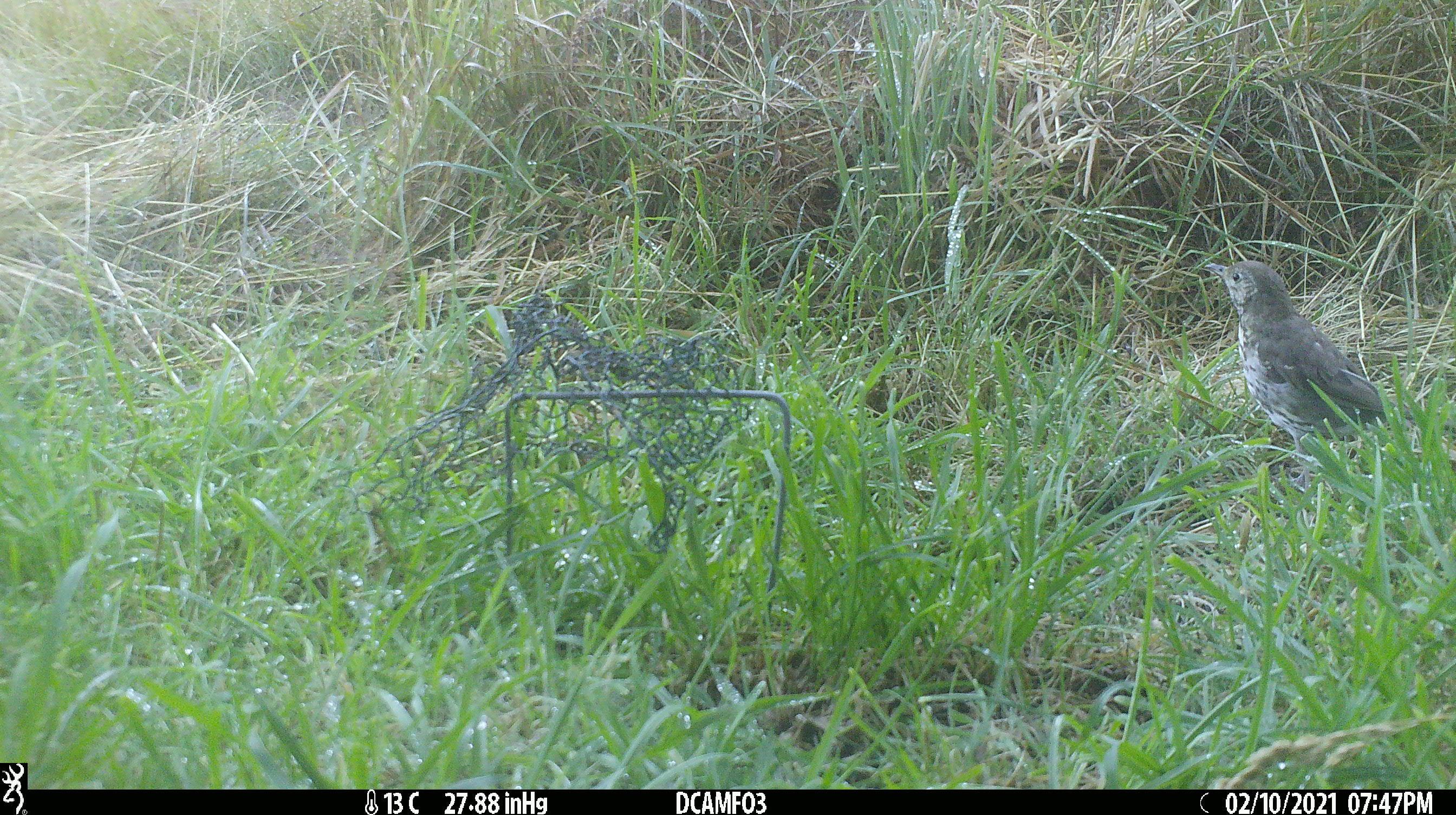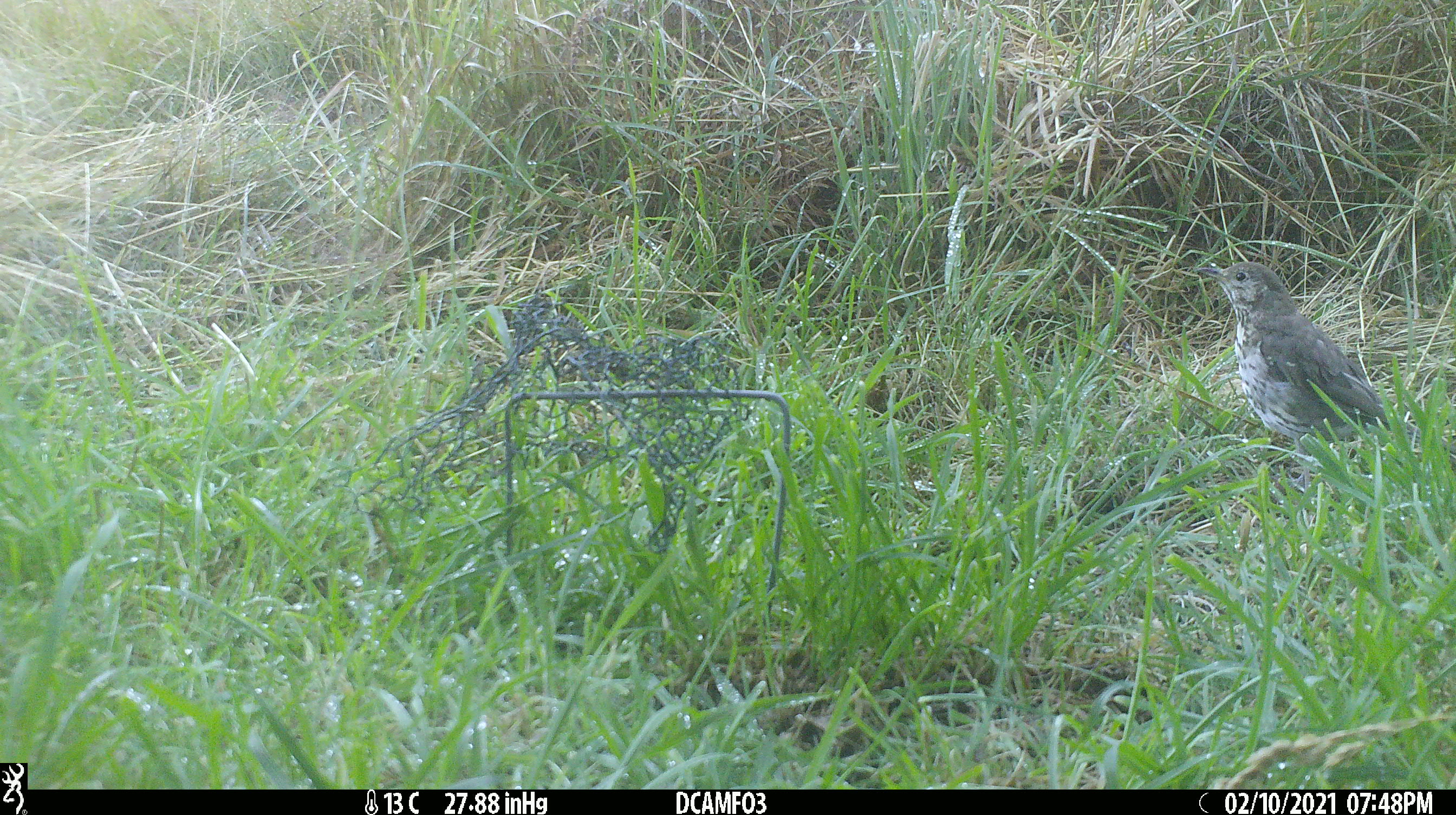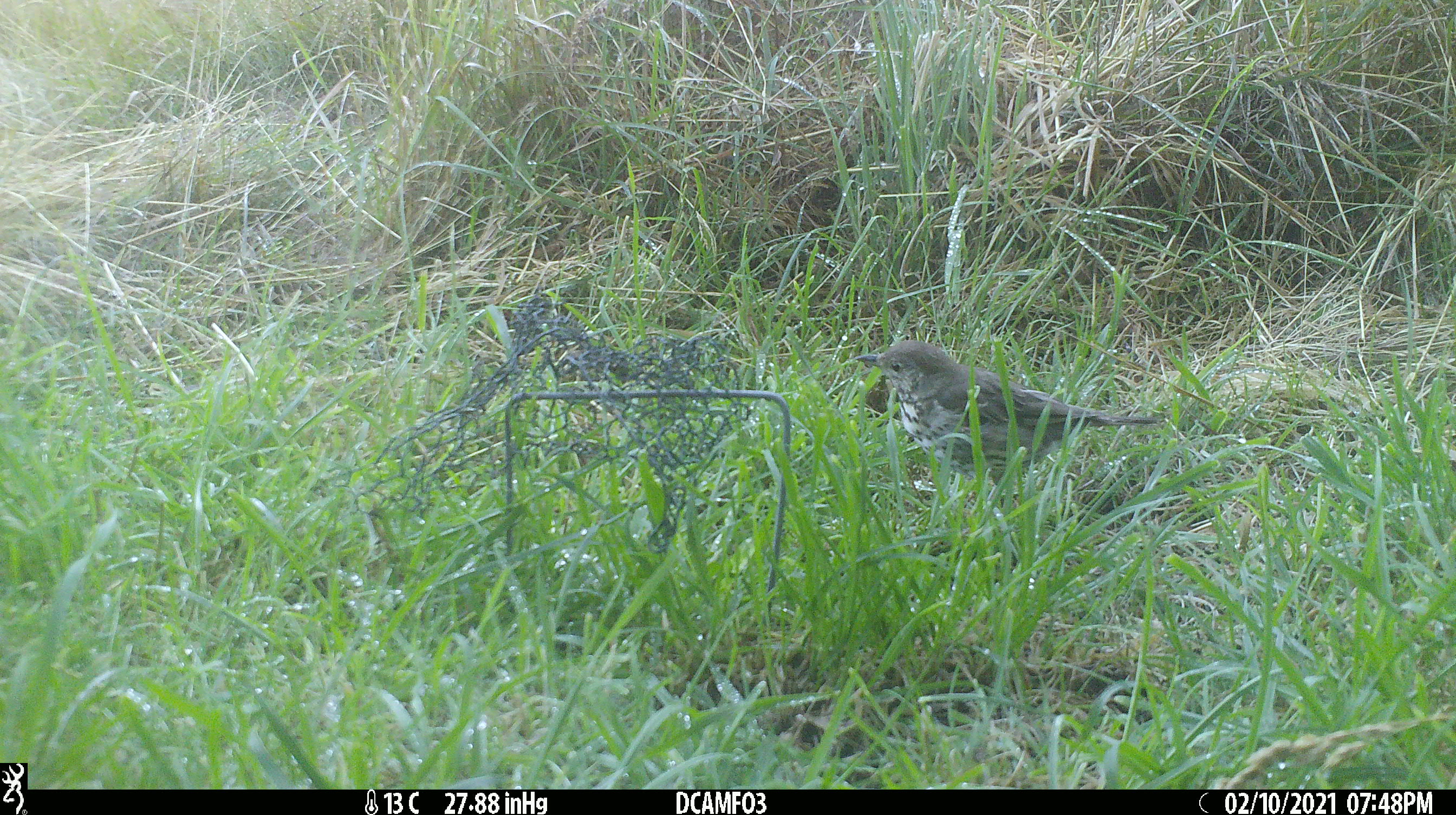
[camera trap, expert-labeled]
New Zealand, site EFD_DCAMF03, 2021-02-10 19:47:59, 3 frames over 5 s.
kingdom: Animalia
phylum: Chordata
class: Aves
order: Passeriformes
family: Turdidae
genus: Turdus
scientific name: Turdus philomelos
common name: song thrush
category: thrush